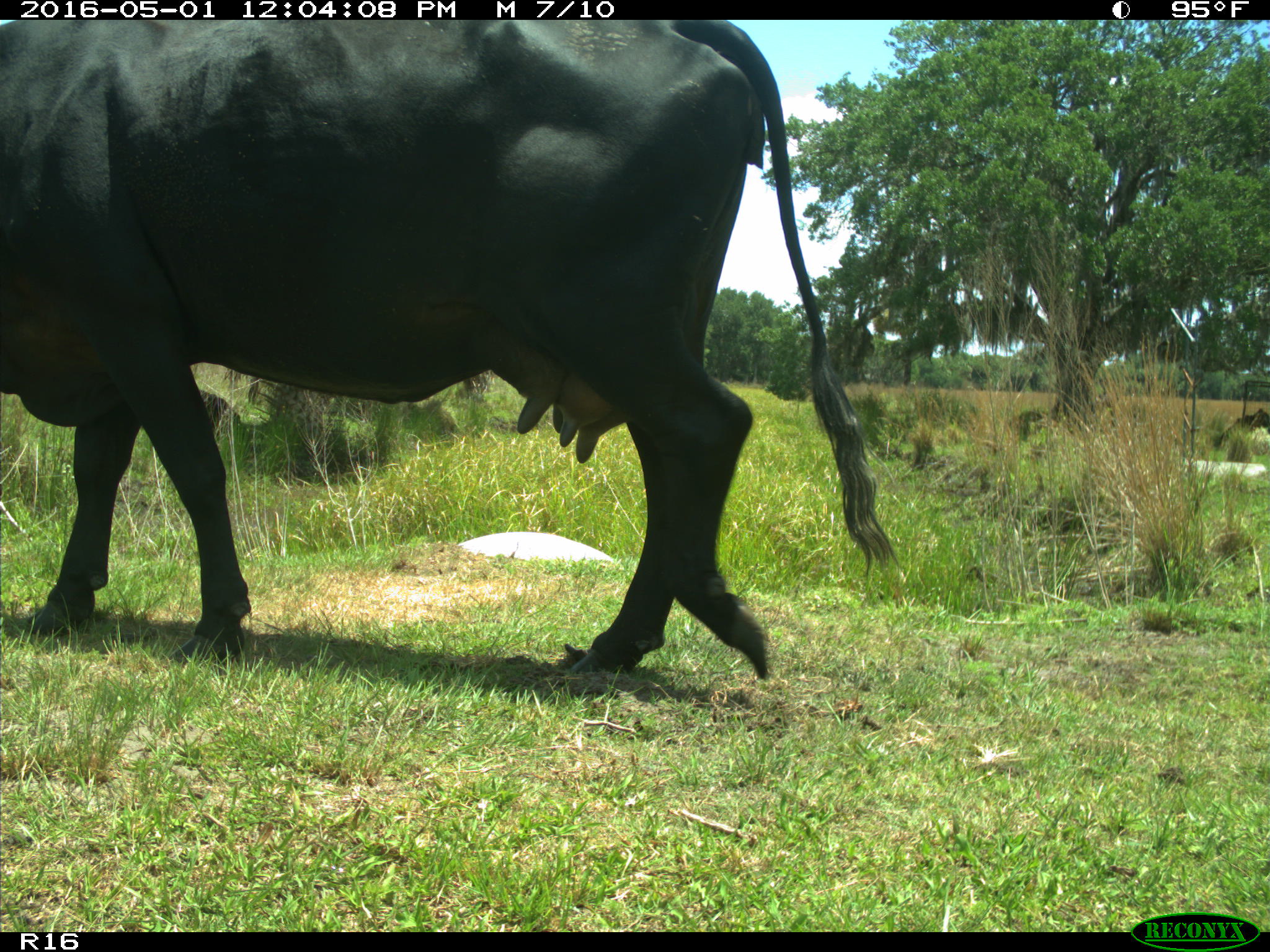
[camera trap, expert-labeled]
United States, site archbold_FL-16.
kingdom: Animalia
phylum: Chordata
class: Mammalia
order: Artiodactyla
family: Bovidae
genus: Bos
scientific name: Bos taurus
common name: domestic cow